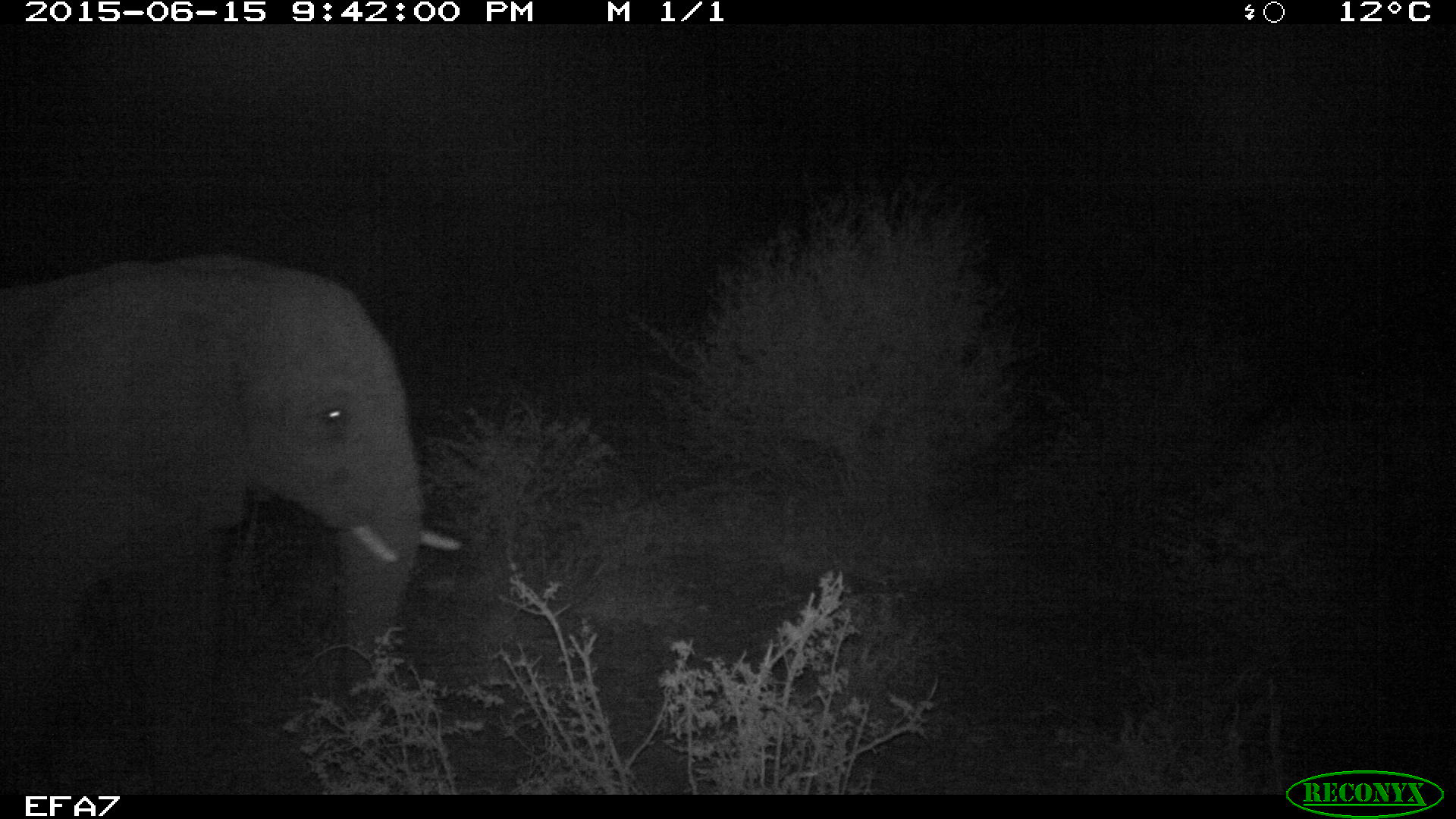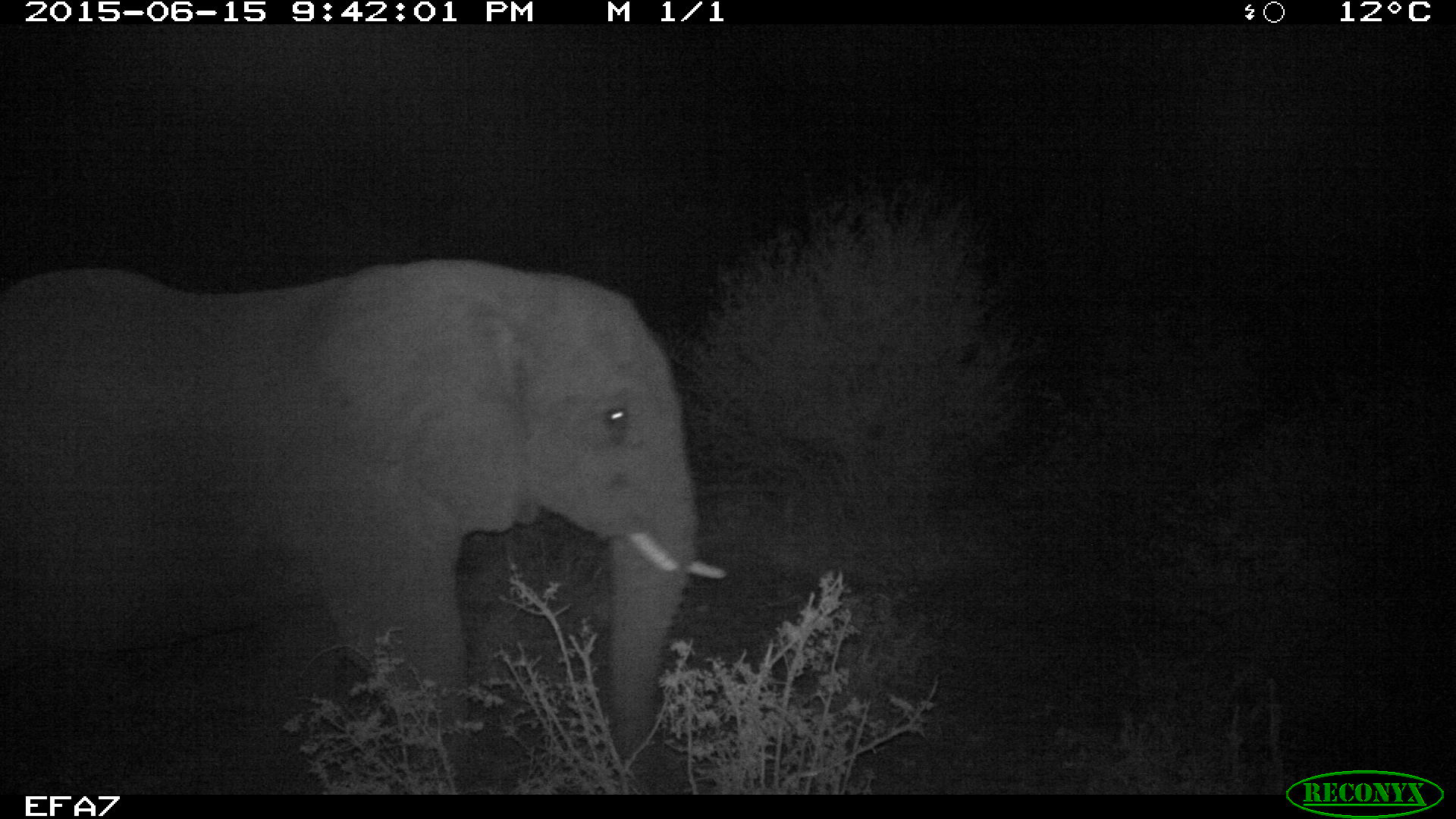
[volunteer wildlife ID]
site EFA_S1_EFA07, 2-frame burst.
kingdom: Animalia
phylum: Chordata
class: Mammalia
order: Proboscidea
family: Elephantidae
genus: Loxodonta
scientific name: Loxodonta africana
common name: african bush elephant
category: elephant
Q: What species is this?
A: Elephant (african bush elephant) (Loxodonta africana).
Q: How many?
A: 1.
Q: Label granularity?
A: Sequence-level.